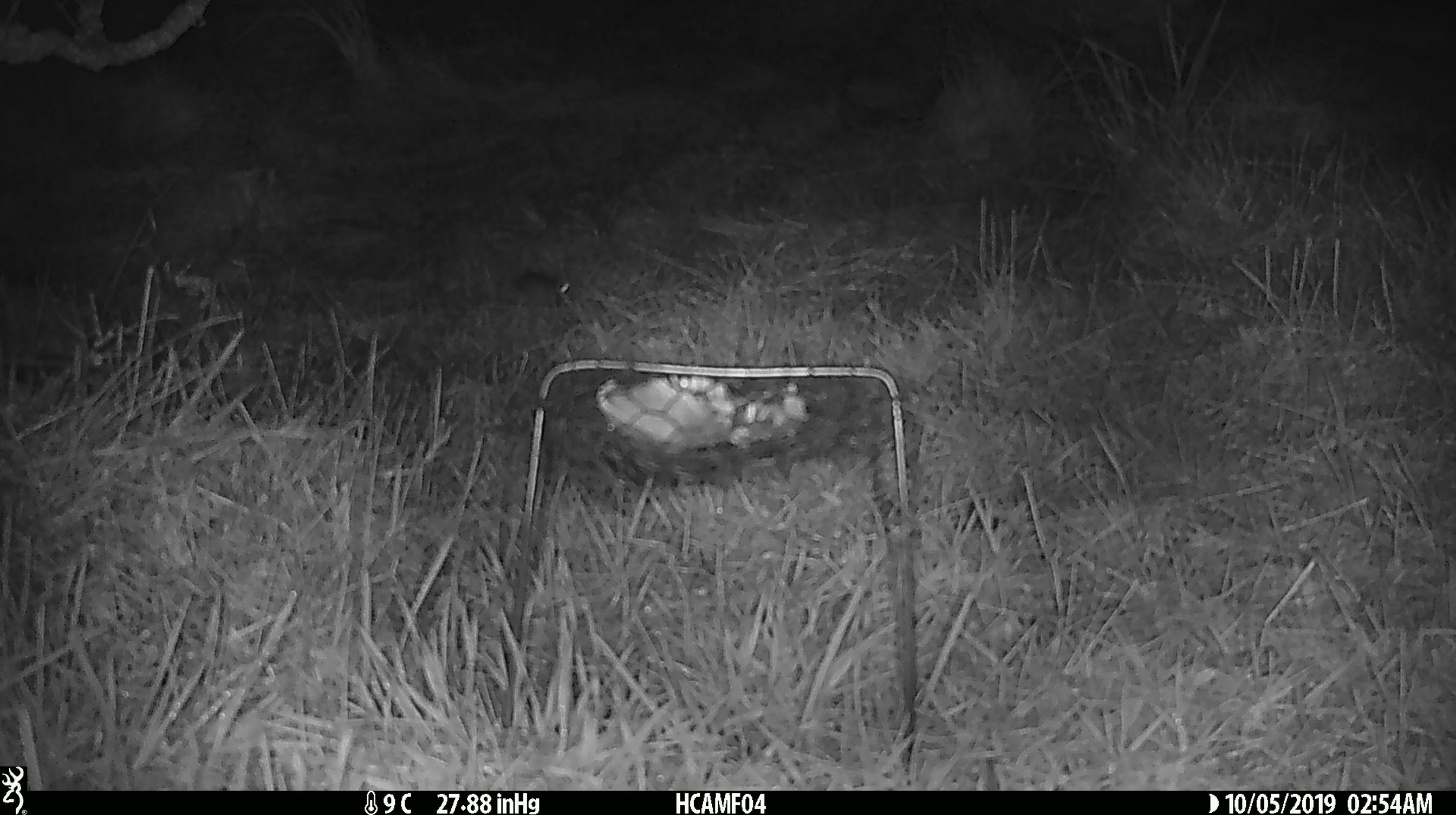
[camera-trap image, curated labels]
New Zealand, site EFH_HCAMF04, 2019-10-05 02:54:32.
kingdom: Animalia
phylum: Chordata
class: Mammalia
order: Rodentia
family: Muridae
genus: Mus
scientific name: Mus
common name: mouse